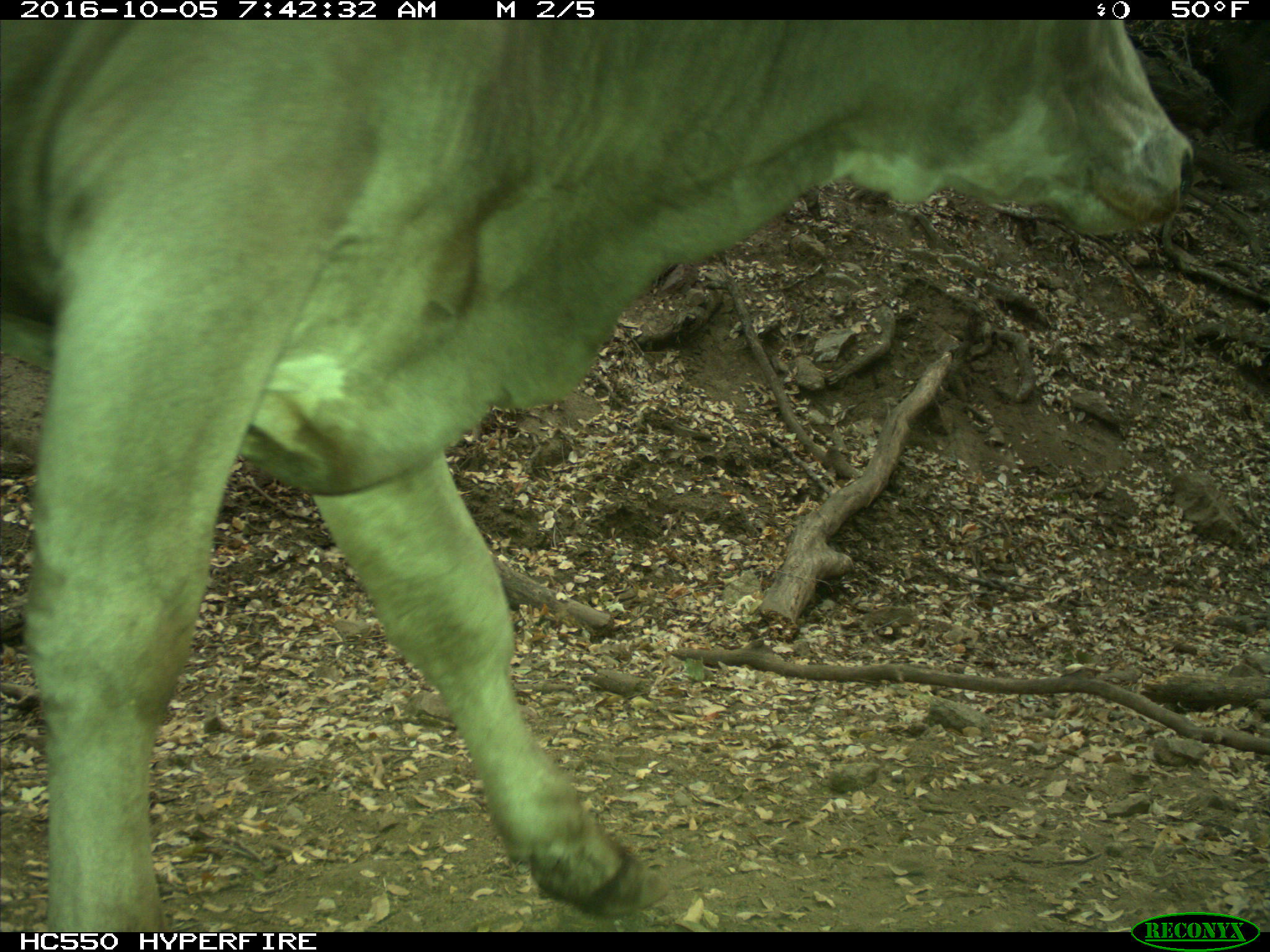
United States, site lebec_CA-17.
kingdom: Animalia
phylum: Chordata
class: Mammalia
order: Artiodactyla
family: Bovidae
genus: Bos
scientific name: Bos taurus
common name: domestic cow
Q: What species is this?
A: Bos taurus (domestic cow).